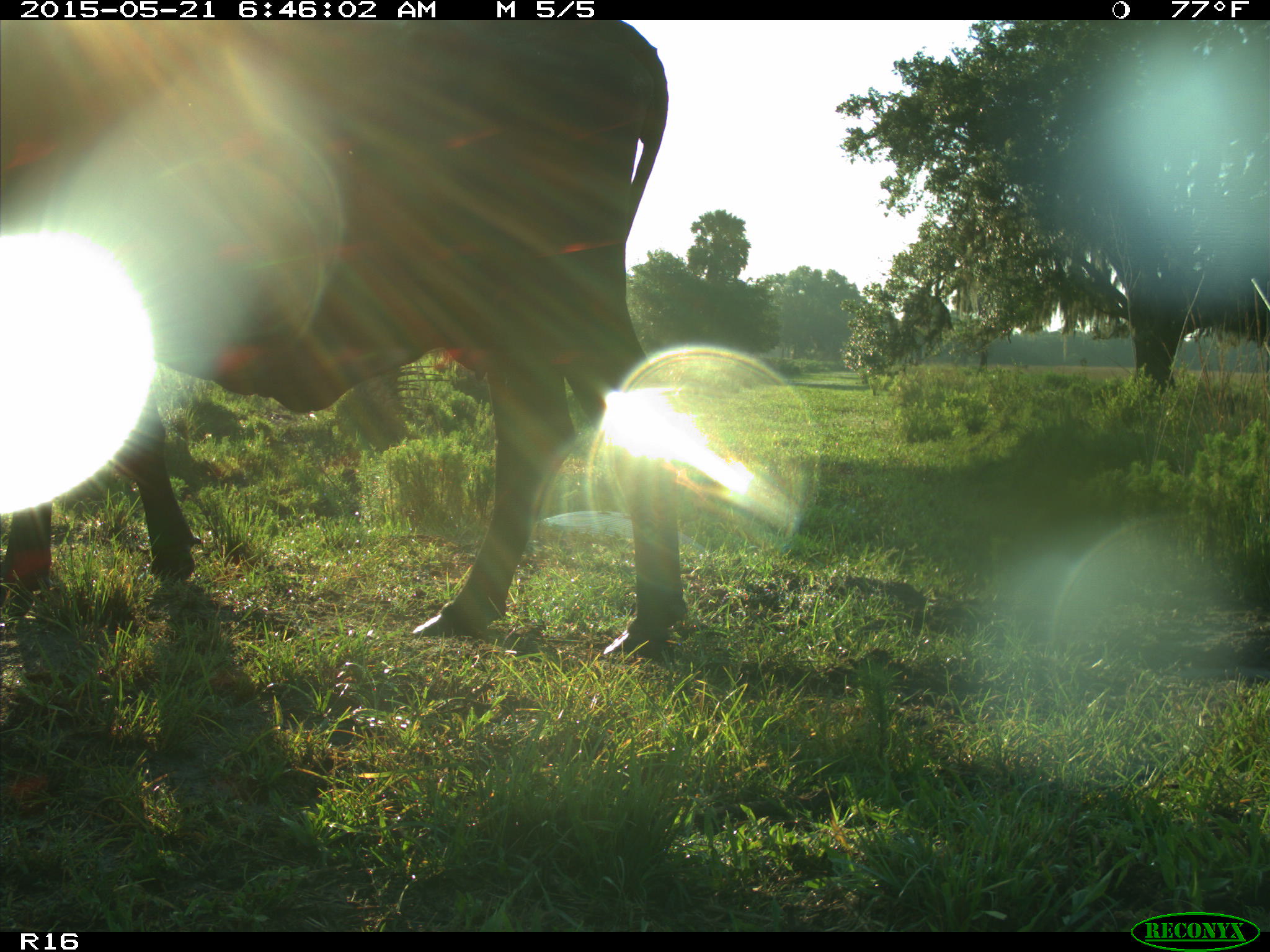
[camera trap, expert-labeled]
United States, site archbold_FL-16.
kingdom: Animalia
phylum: Chordata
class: Mammalia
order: Artiodactyla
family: Bovidae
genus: Bos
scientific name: Bos taurus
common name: domestic cow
Bos taurus (domestic cow).